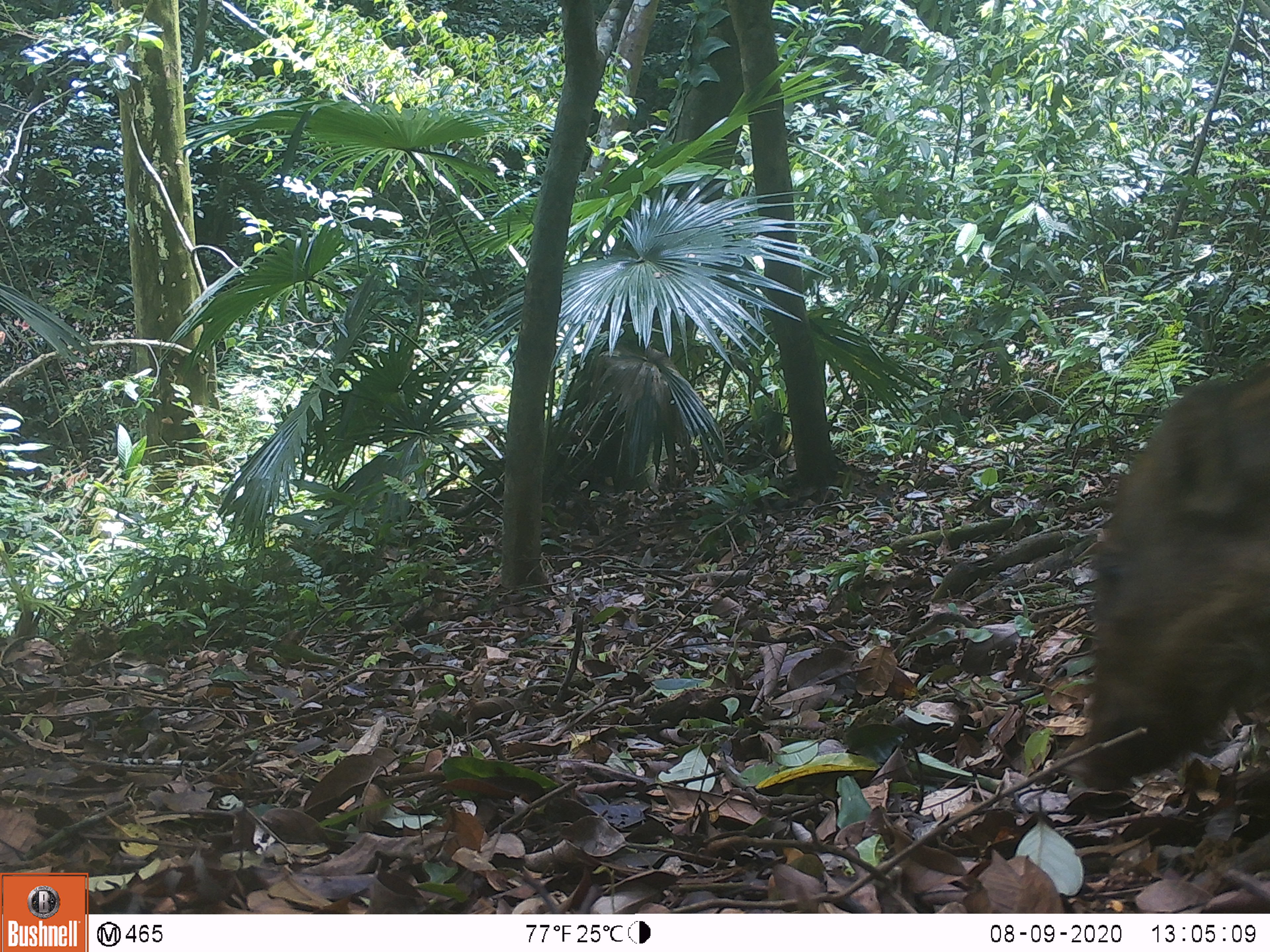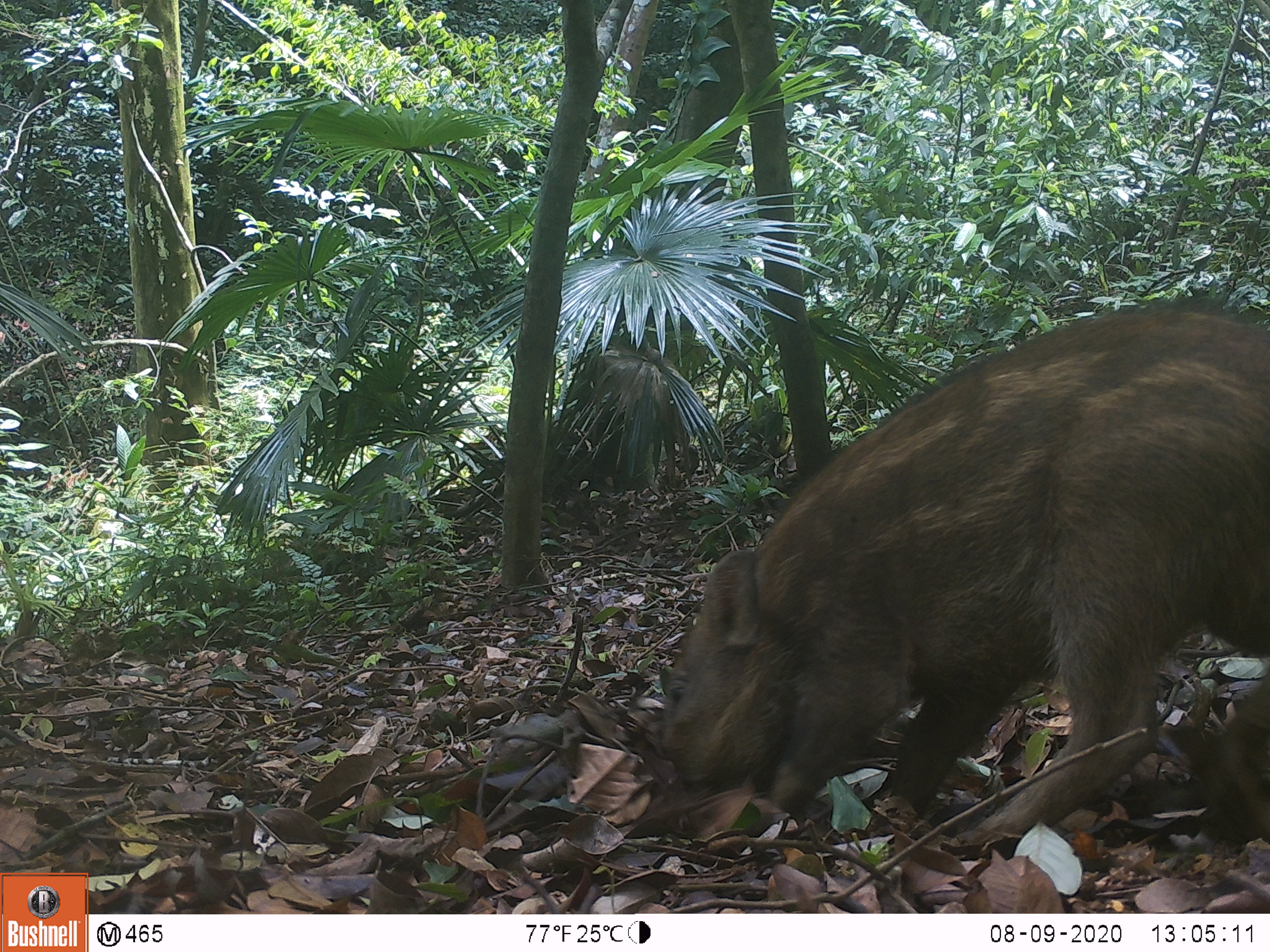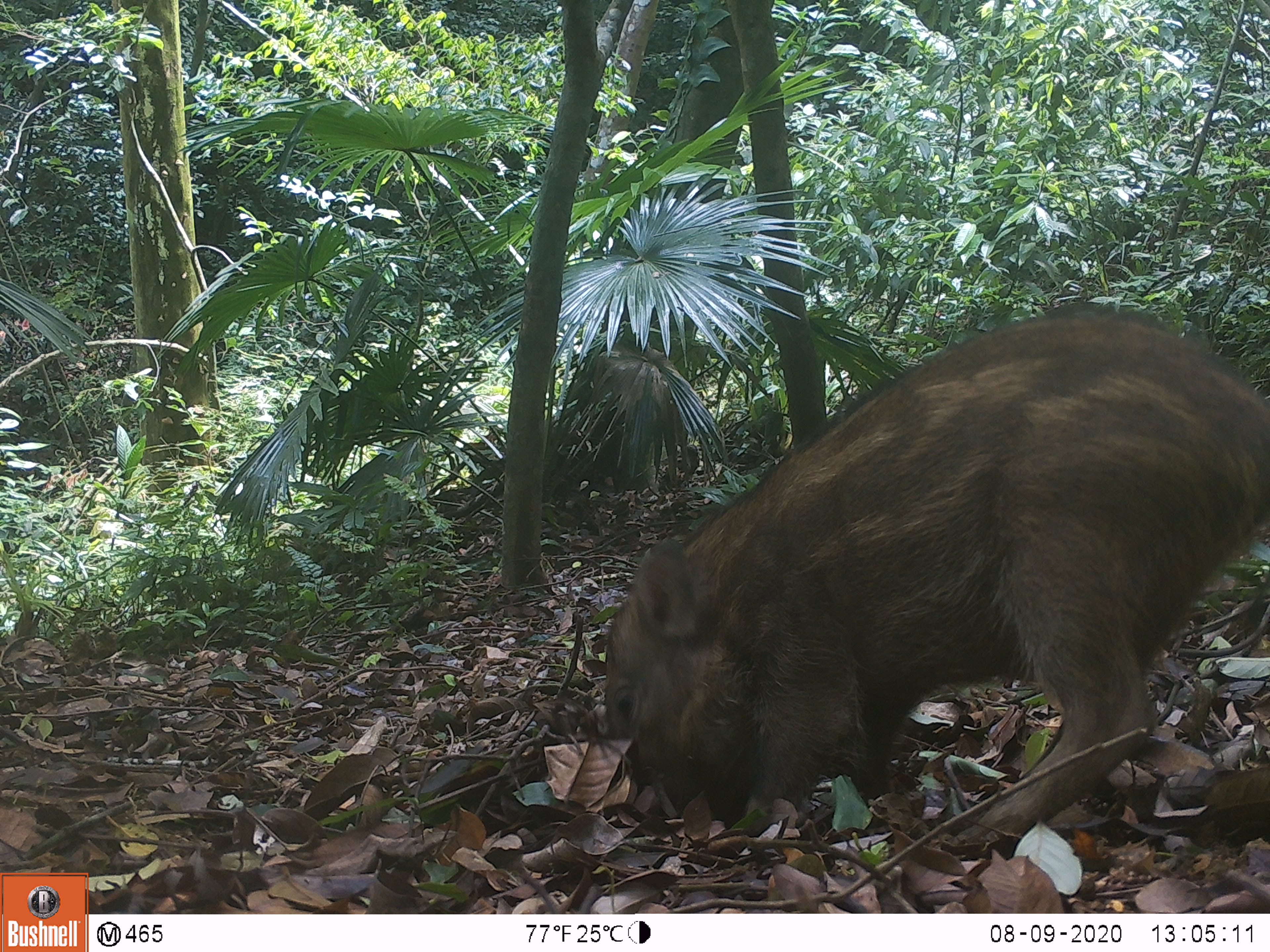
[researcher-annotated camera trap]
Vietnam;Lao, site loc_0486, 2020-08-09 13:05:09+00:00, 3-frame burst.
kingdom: Animalia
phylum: Chordata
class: Mammalia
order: Artiodactyla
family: Suidae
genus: Sus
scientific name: Sus scrofa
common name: eurasian wild pig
Eurasian wild pig (Sus scrofa). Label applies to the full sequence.